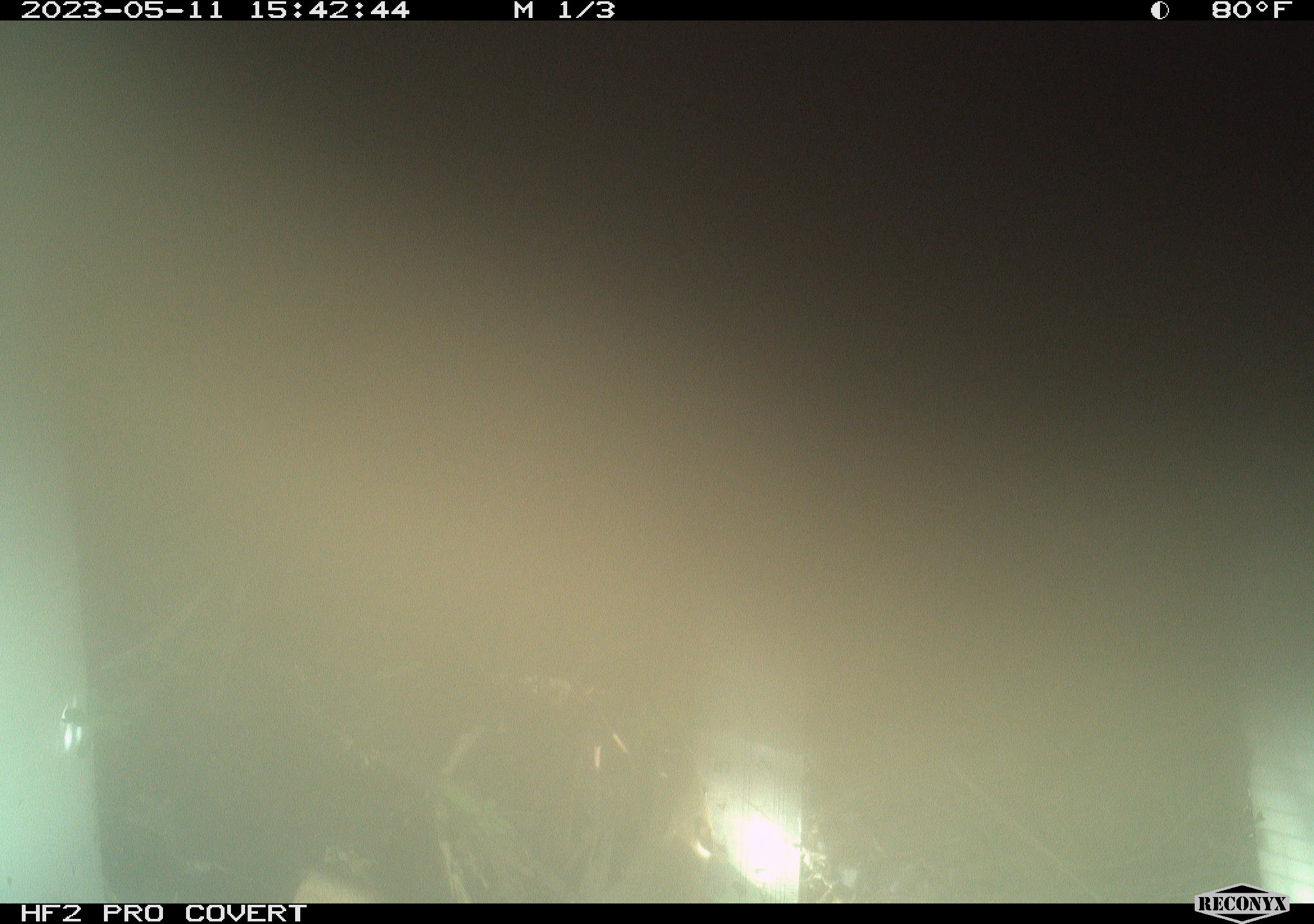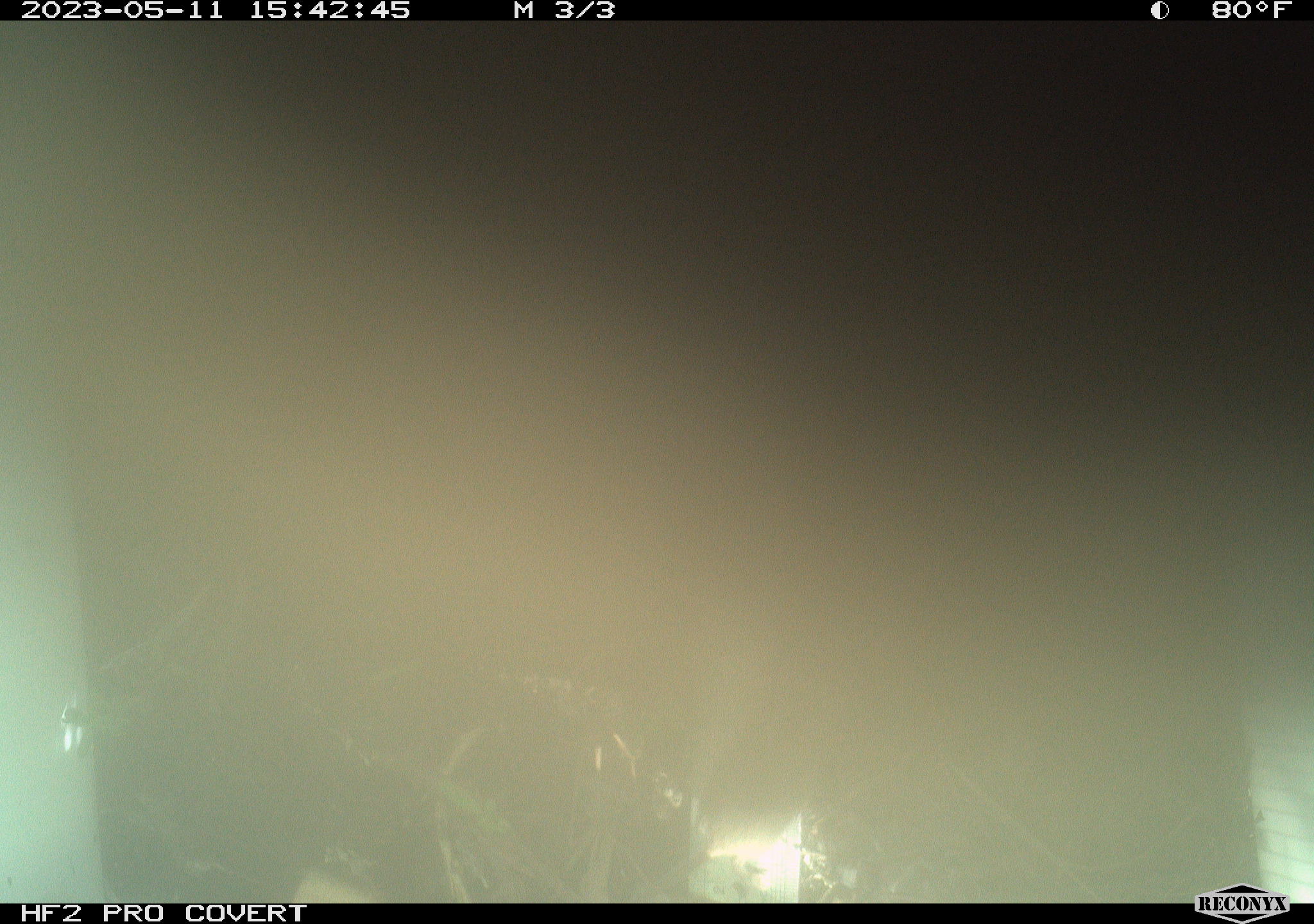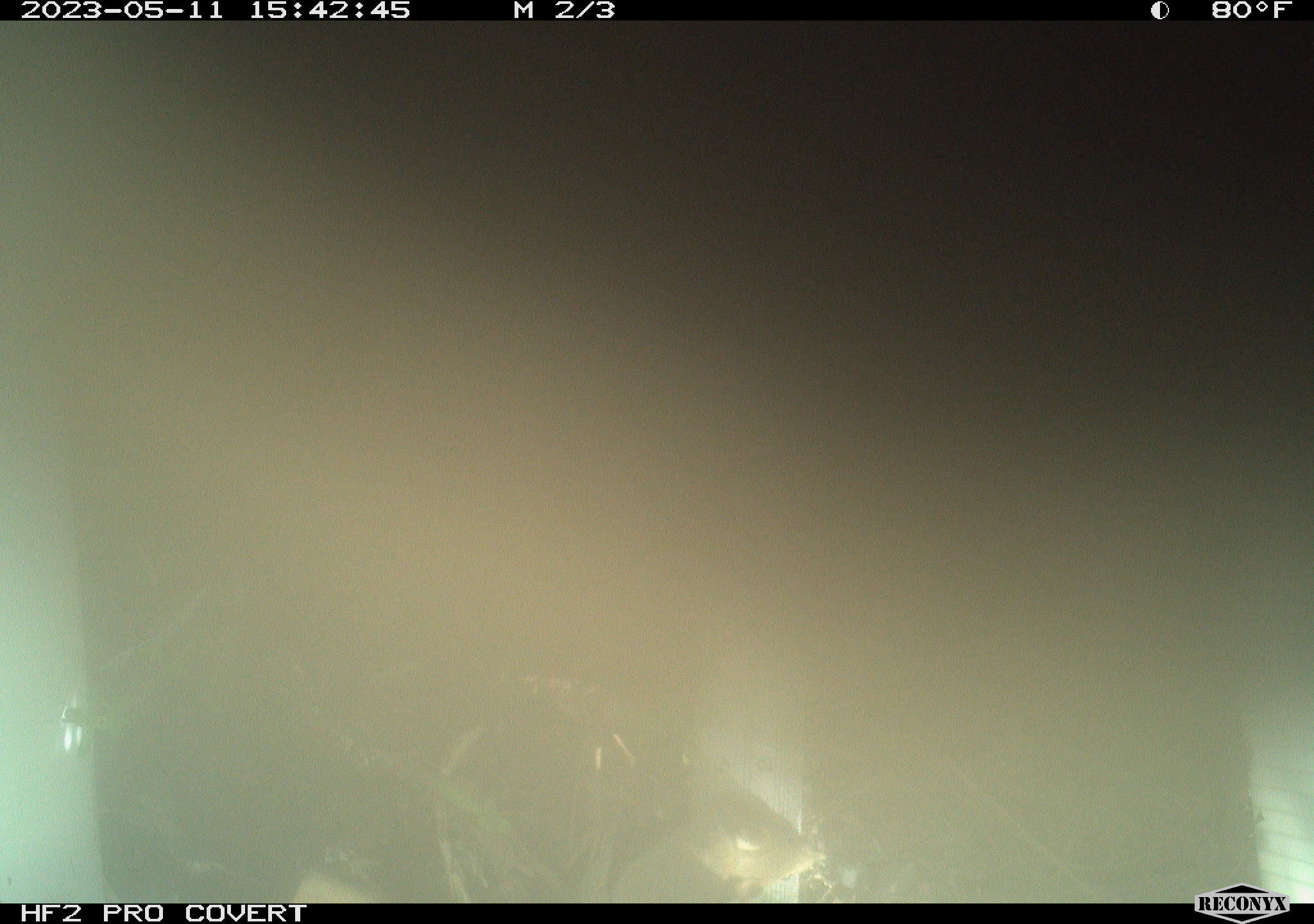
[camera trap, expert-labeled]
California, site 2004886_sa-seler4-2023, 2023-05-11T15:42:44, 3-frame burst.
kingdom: Animalia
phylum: Chordata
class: Mammalia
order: Rodentia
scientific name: Rodentia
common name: mouse species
Mouse species (Rodentia).